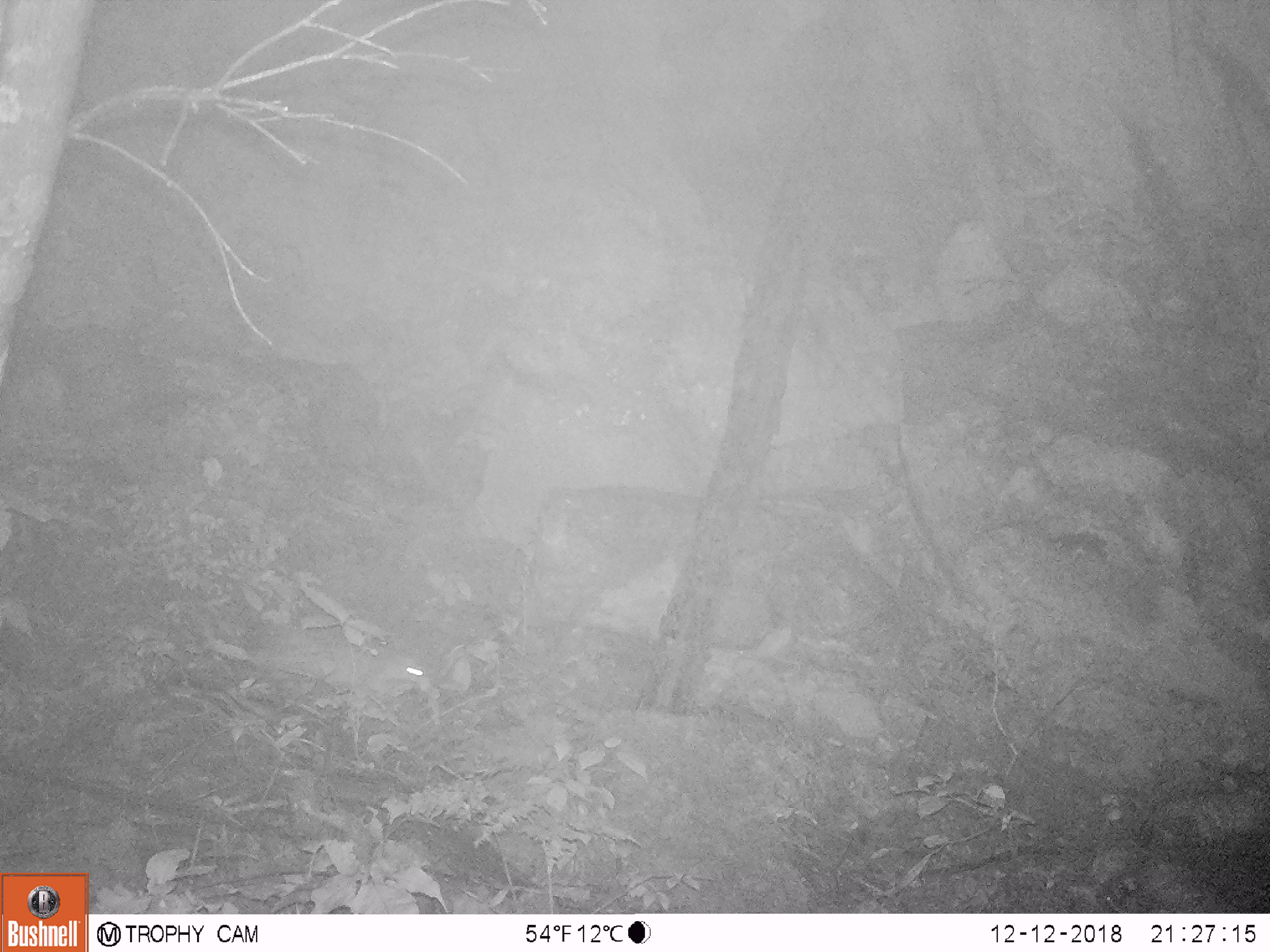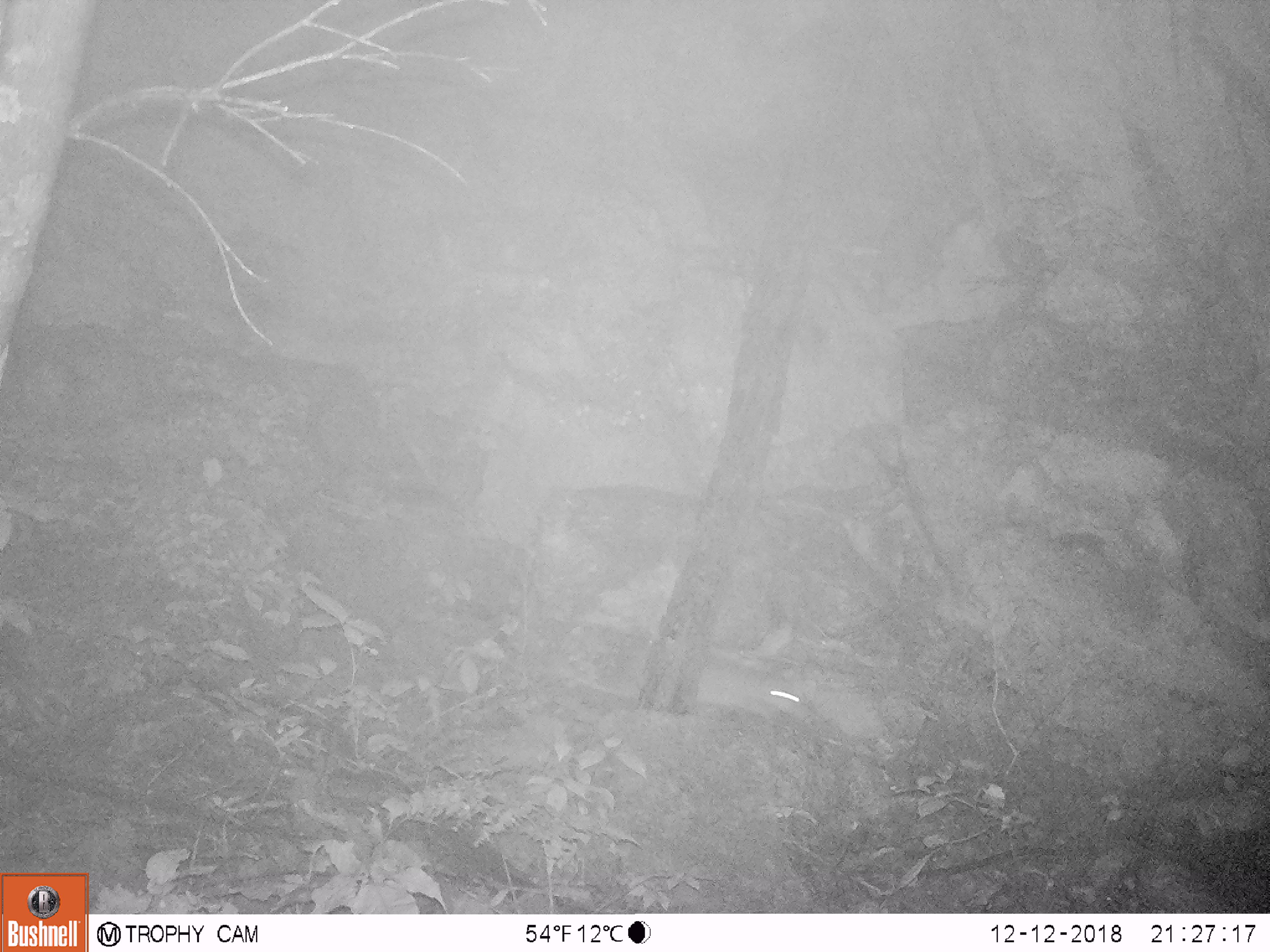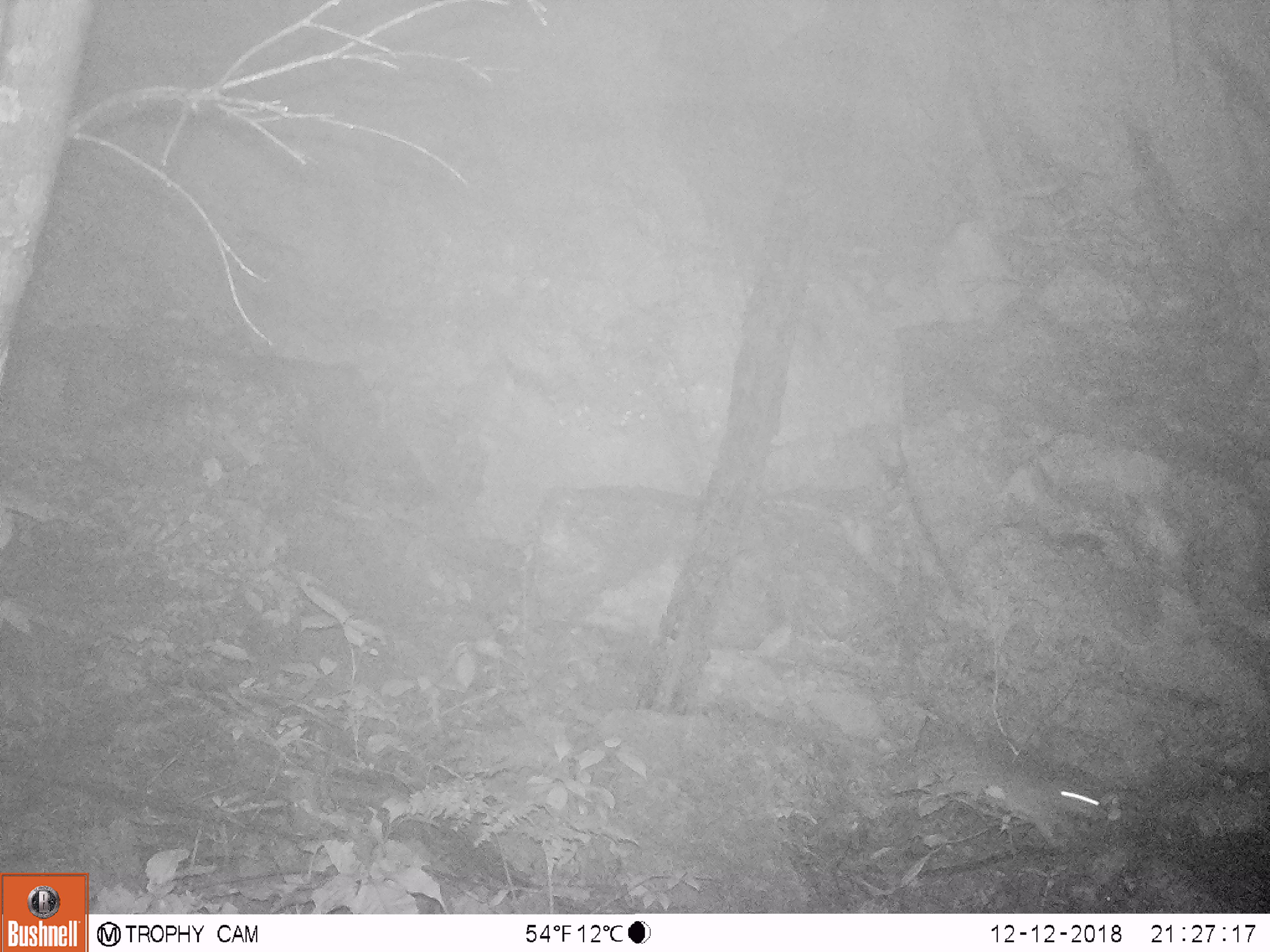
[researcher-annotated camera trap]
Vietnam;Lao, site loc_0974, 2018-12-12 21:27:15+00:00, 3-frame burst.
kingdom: Animalia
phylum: Chordata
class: Mammalia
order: Rodentia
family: Hystricidae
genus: Atherurus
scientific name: Atherurus macrourus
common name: asiatic brush-tailed porcupine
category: asiatic brush tailed porcupine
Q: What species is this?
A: Asiatic brush tailed porcupine (asiatic brush-tailed porcupine) (Atherurus macrourus).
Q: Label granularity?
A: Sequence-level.